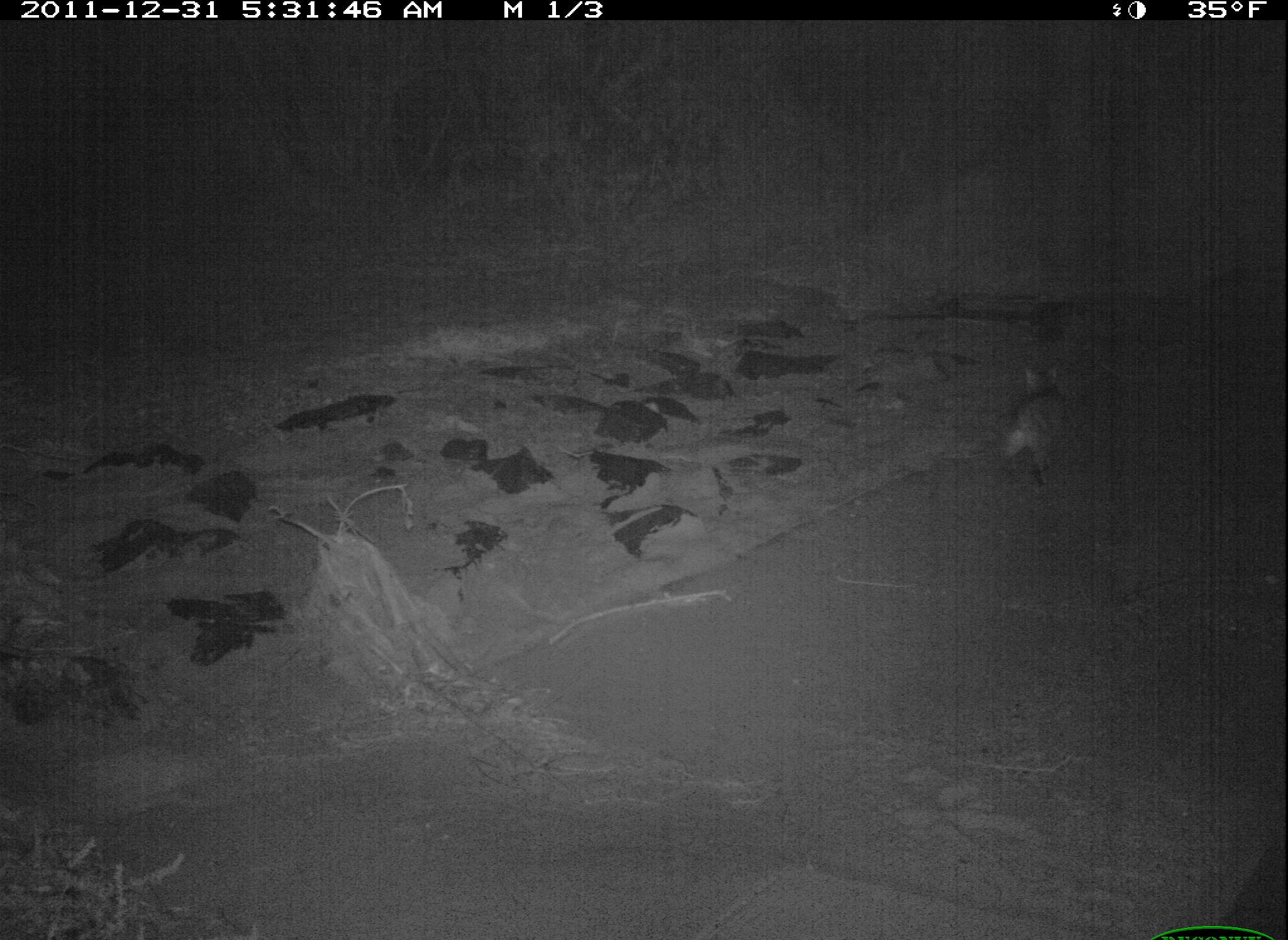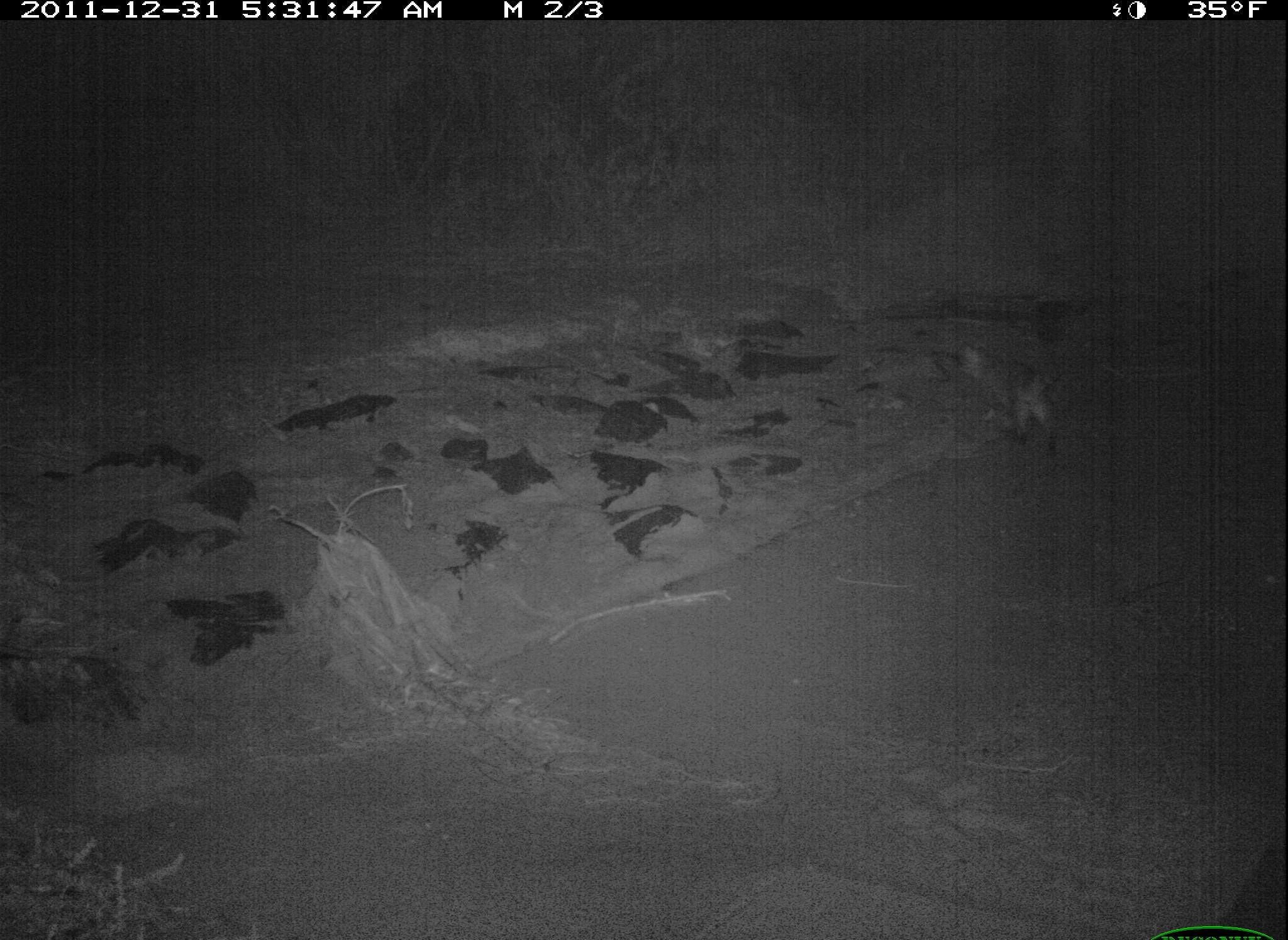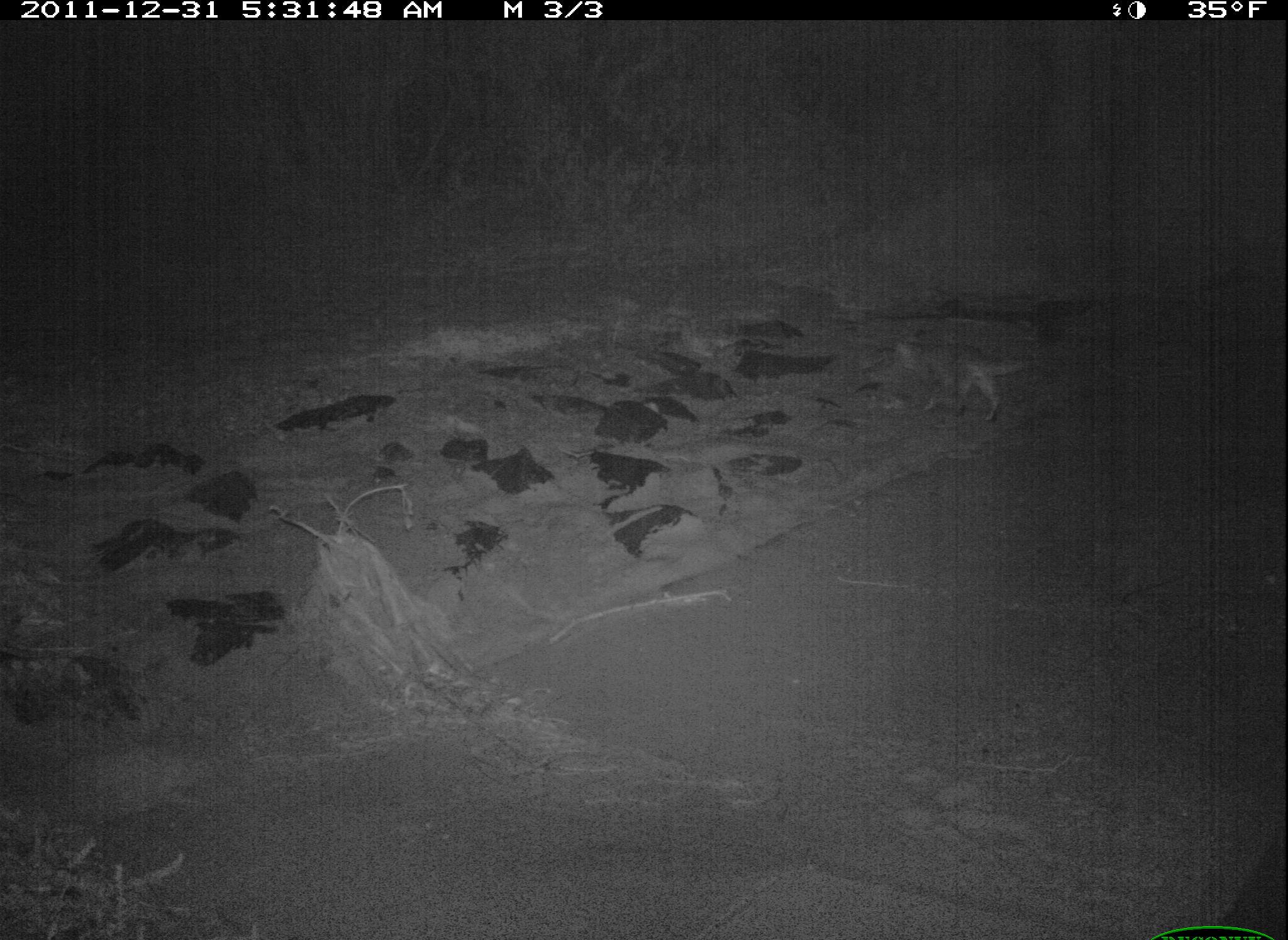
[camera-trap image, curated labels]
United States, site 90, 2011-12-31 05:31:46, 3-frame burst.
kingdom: Animalia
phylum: Chordata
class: Mammalia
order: Carnivora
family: Felidae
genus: Felis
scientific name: Felis catus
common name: cat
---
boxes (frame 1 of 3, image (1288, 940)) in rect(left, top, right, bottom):
cat: rect(994, 361, 1080, 497)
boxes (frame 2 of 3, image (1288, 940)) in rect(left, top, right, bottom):
cat: rect(939, 309, 1079, 464)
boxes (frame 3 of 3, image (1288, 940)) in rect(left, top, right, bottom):
cat: rect(890, 327, 1032, 427)